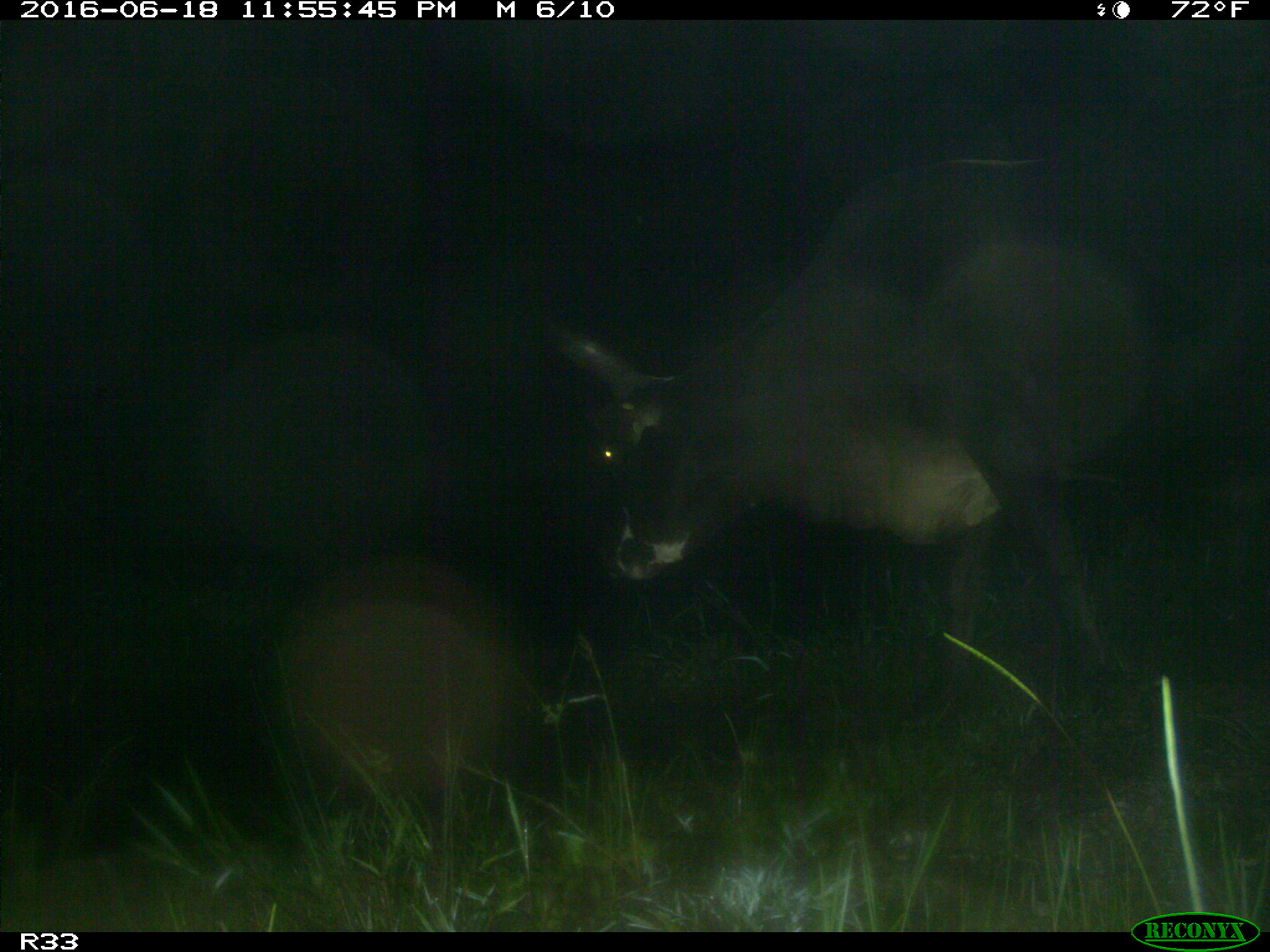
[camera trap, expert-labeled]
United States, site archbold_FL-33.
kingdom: Animalia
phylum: Chordata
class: Mammalia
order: Artiodactyla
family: Bovidae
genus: Bos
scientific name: Bos taurus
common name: domestic cow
Bos taurus (domestic cow).